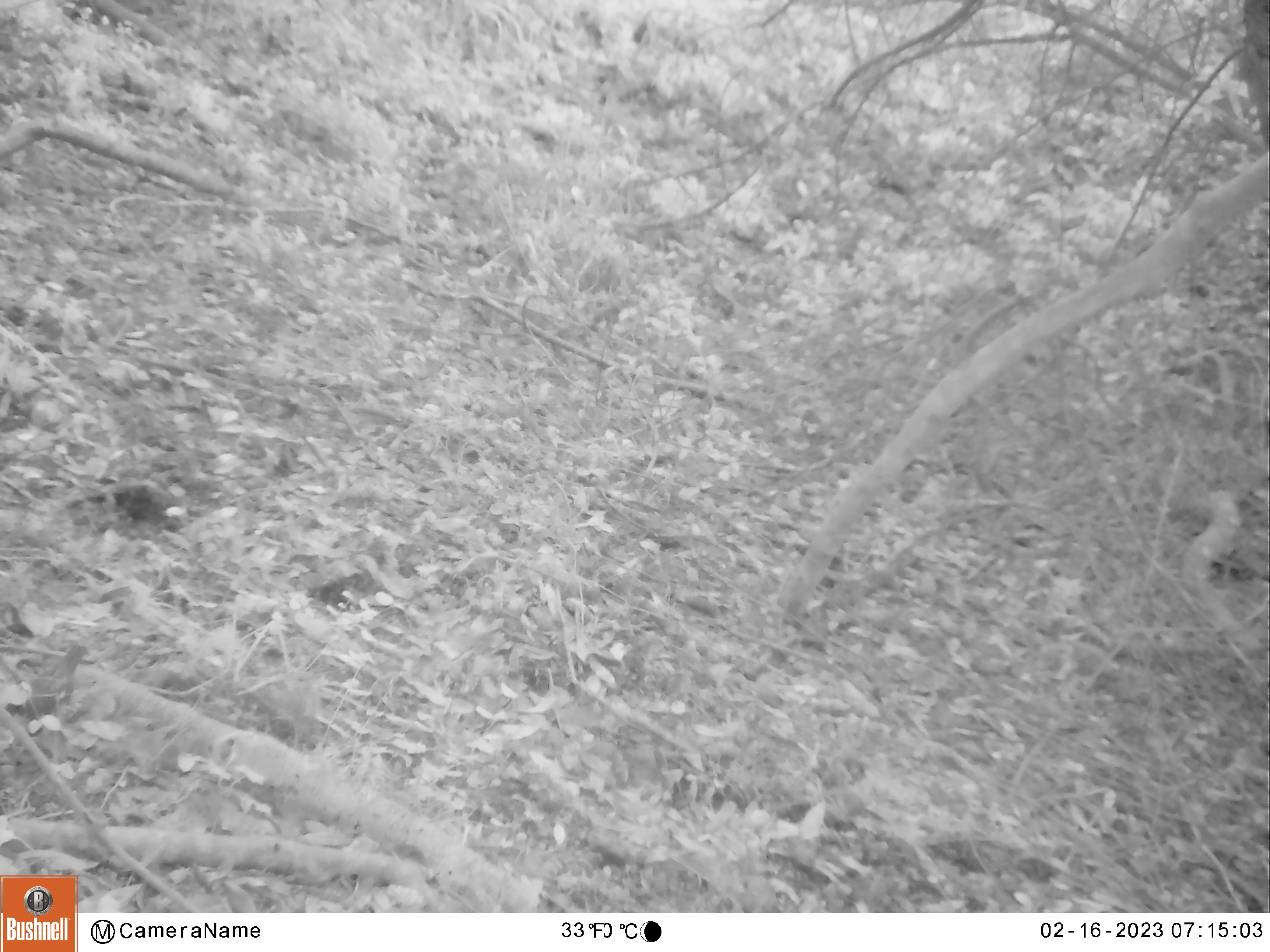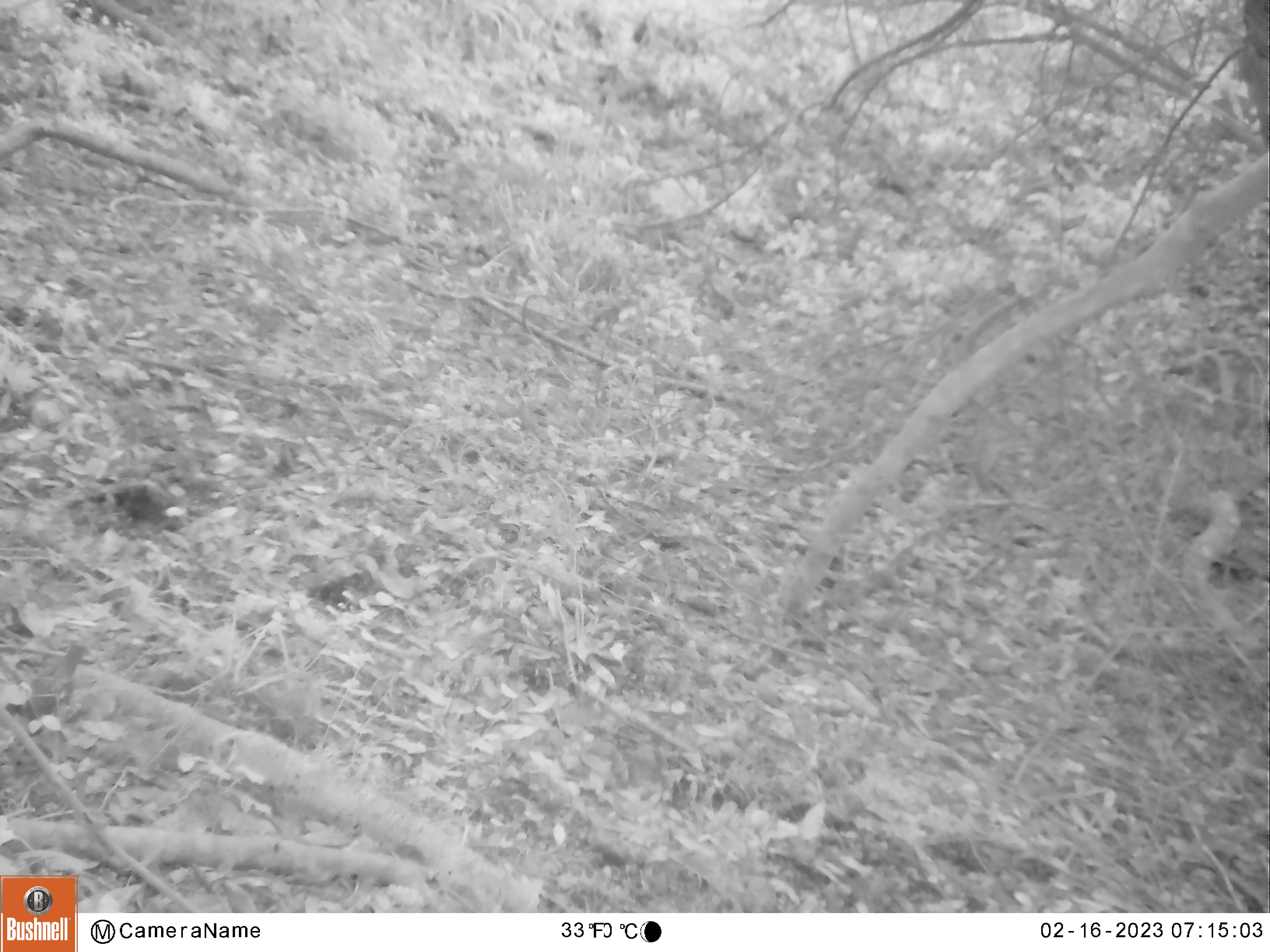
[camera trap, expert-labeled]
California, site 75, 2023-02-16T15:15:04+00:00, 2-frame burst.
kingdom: Animalia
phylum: Chordata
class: Aves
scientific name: Aves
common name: bird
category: unknown bird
Unknown bird (bird) (Aves).